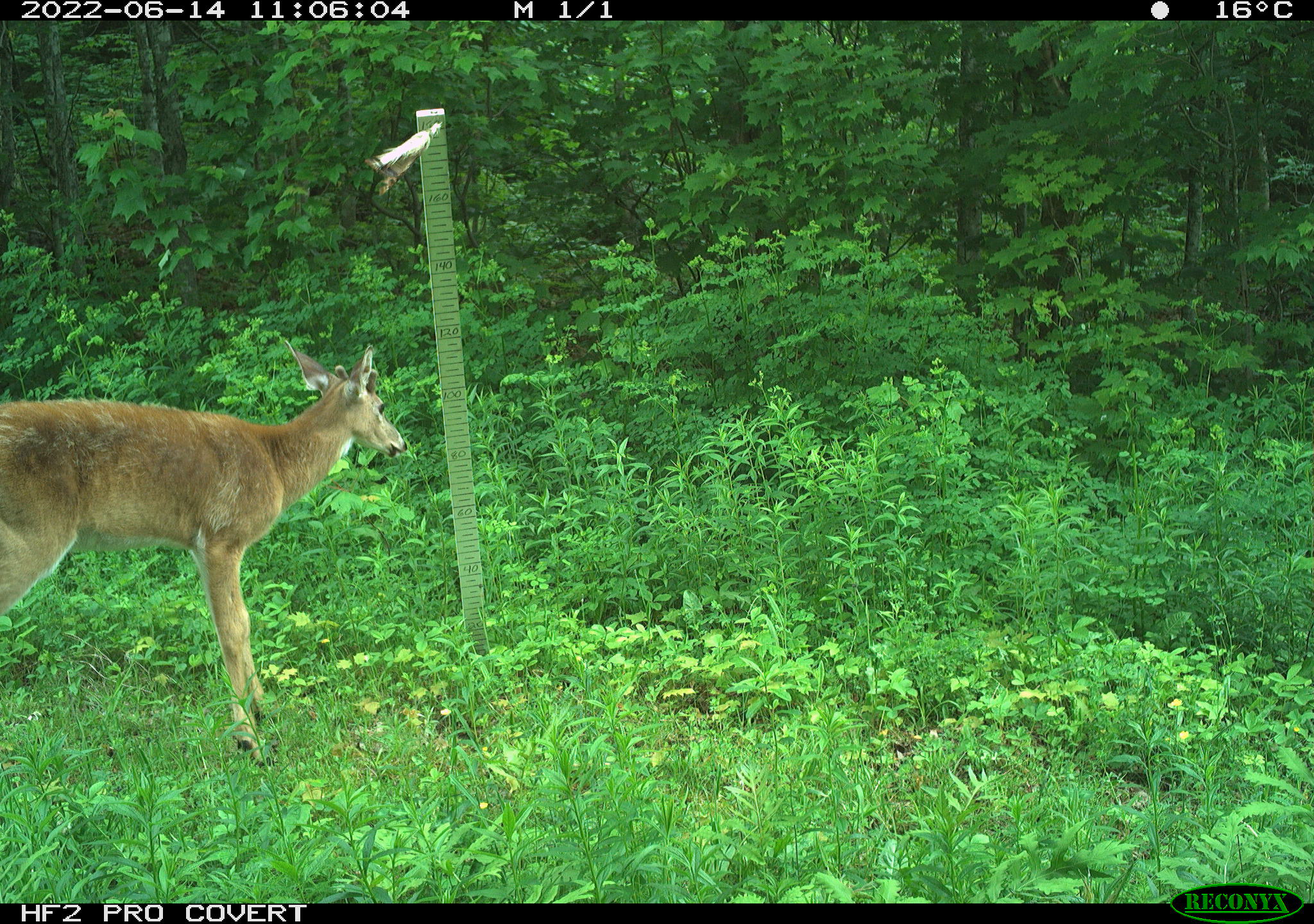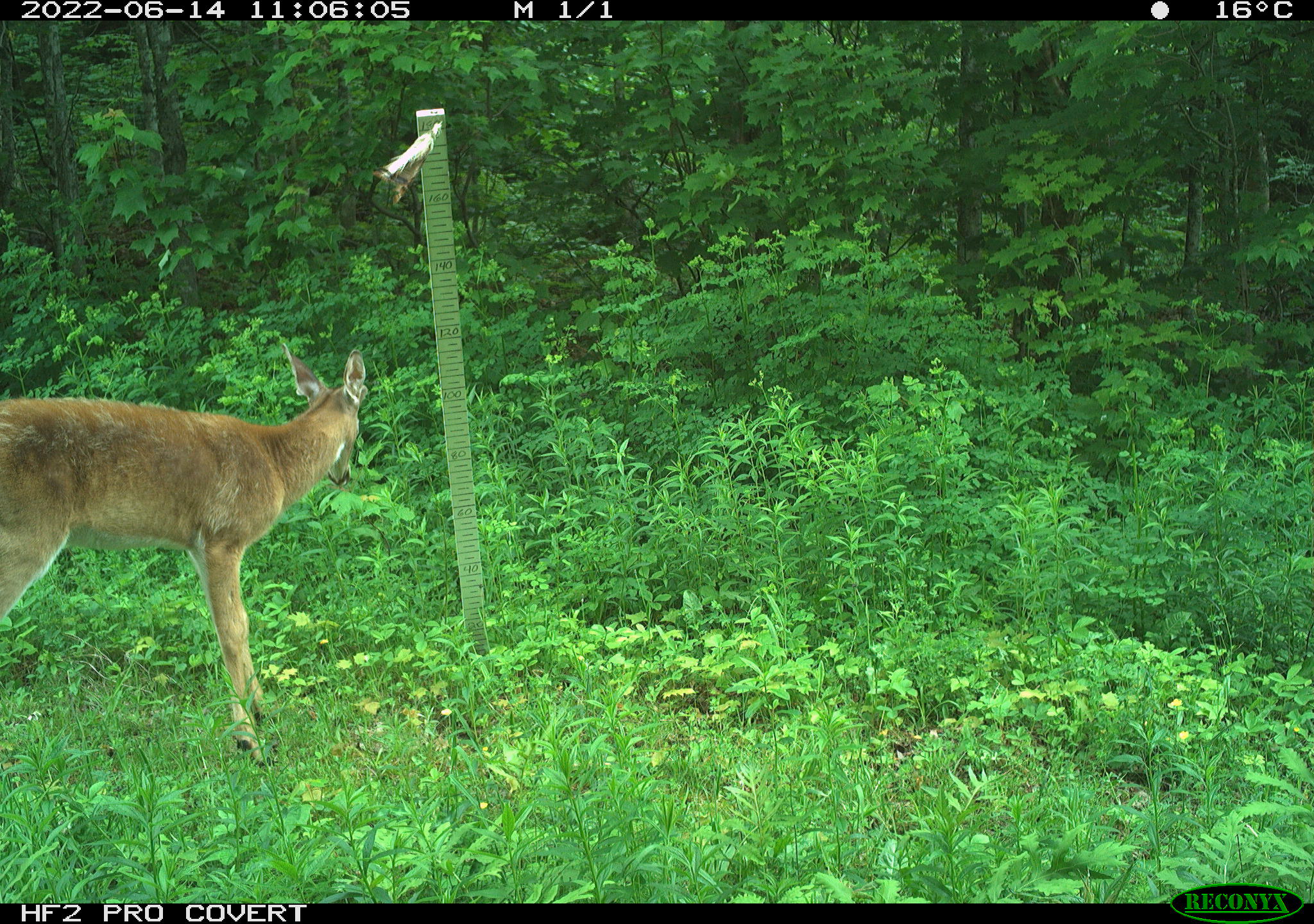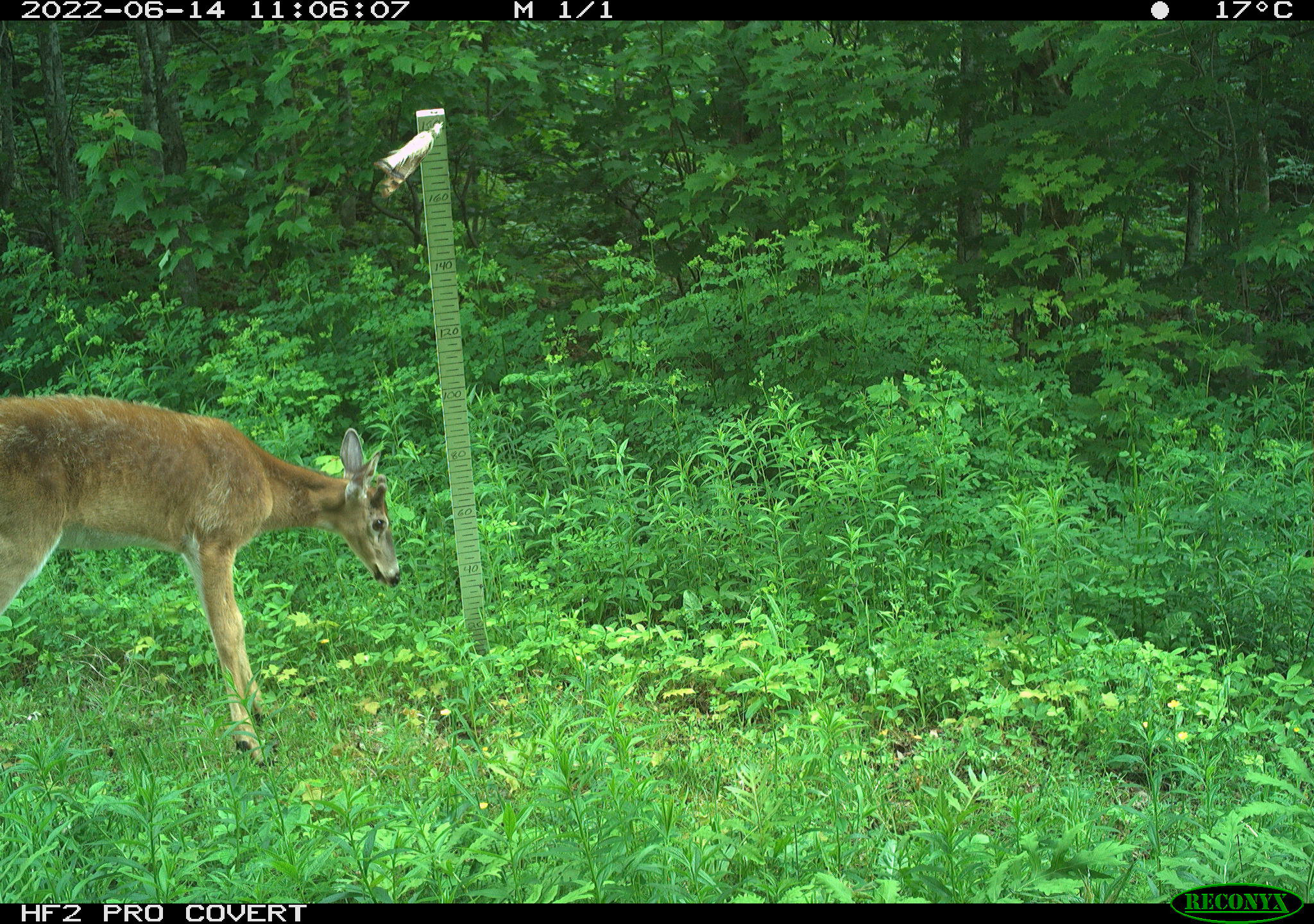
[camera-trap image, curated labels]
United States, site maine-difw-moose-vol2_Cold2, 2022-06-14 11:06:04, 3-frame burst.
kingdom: Animalia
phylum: Chordata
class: Mammalia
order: Artiodactyla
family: Cervidae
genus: Odocoileus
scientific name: Odocoileus virginianus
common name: white-tailed deer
White-tailed deer (Odocoileus virginianus).